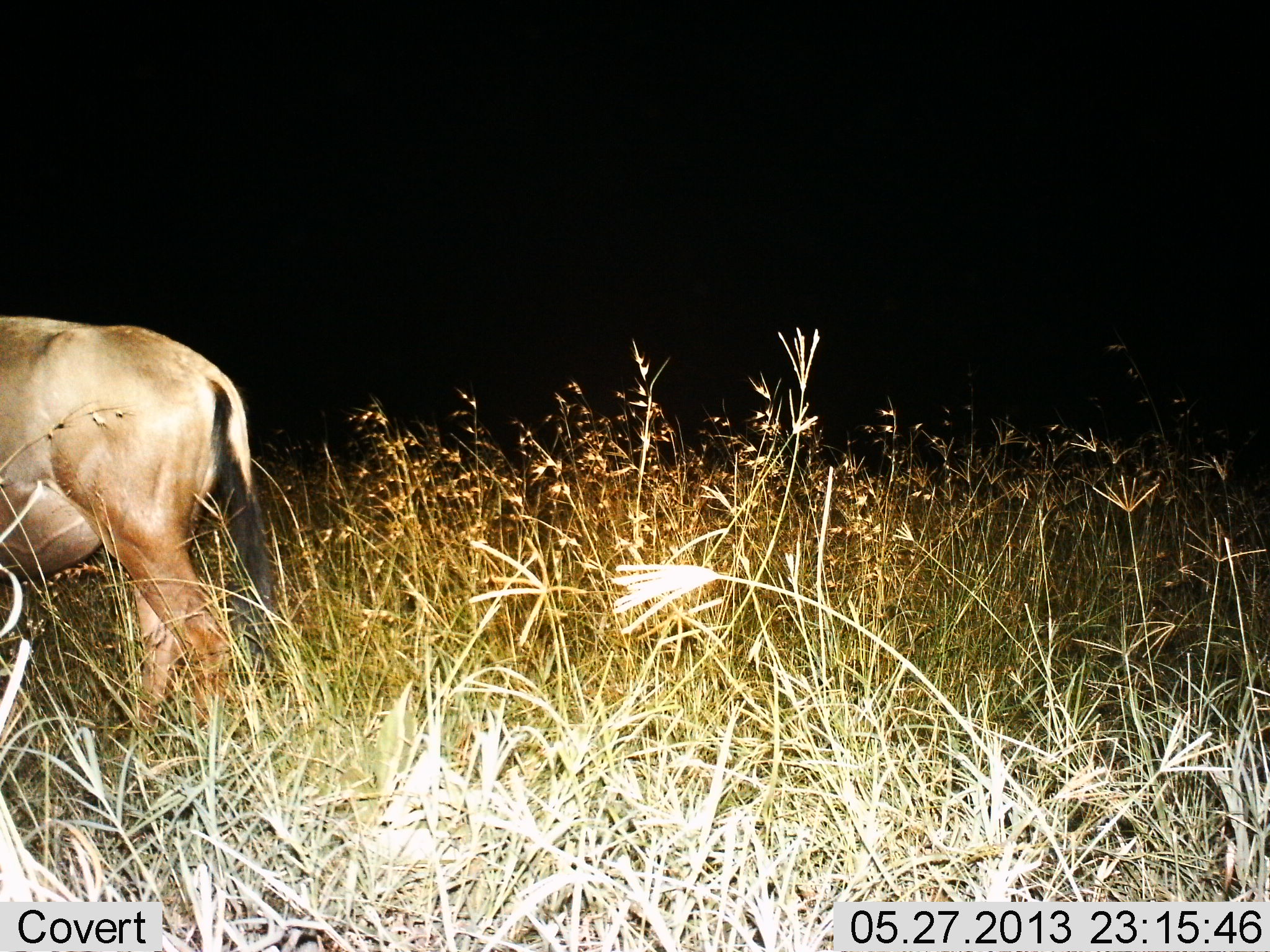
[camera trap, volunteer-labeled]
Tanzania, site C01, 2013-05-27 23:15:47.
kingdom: Animalia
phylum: Chordata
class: Mammalia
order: Artiodactyla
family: Bovidae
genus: Connochaetes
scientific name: Connochaetes taurinus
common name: blue wildebeest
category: wildebeest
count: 1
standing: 31%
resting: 0%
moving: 69%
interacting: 0%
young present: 0%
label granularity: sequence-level